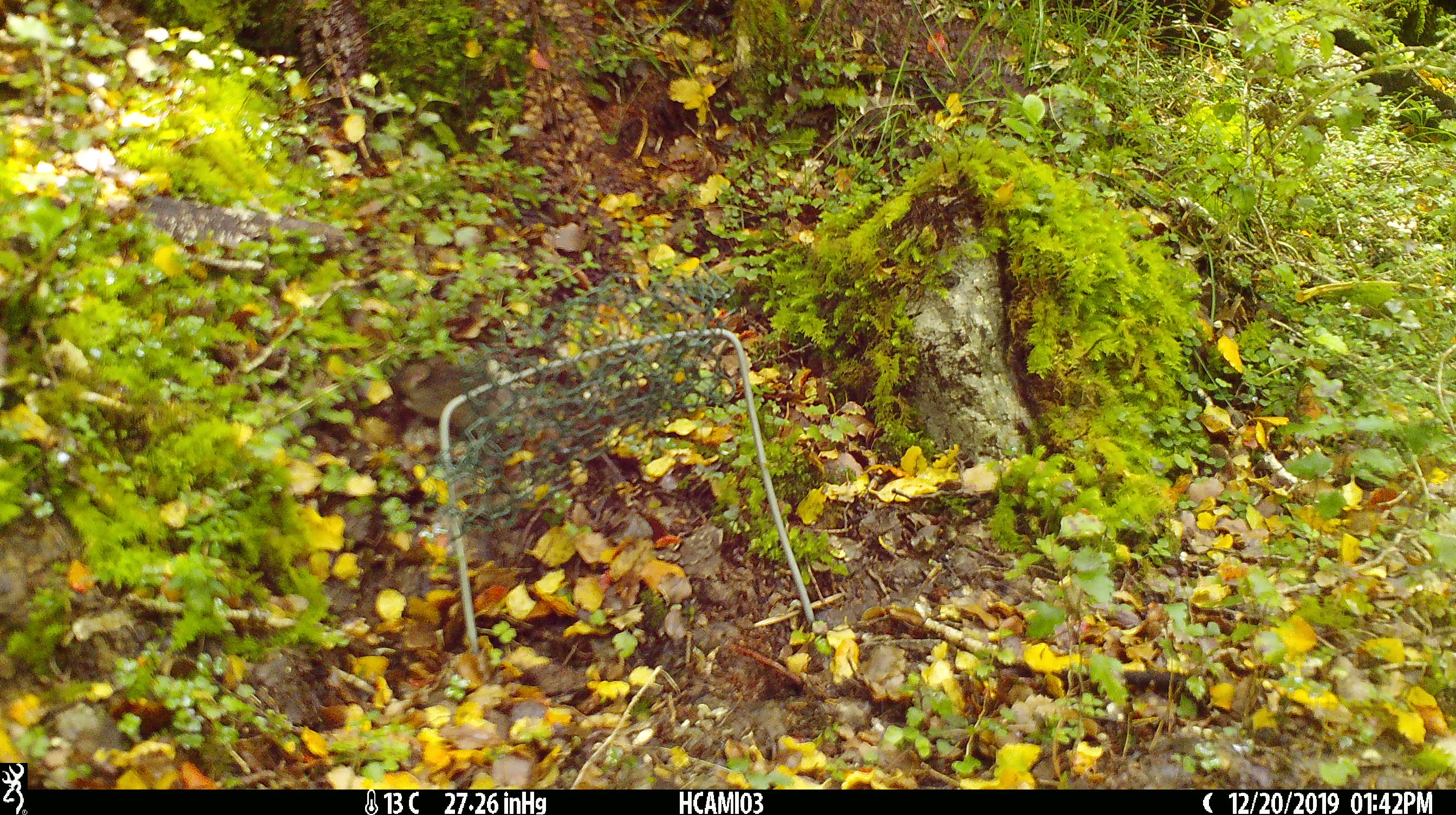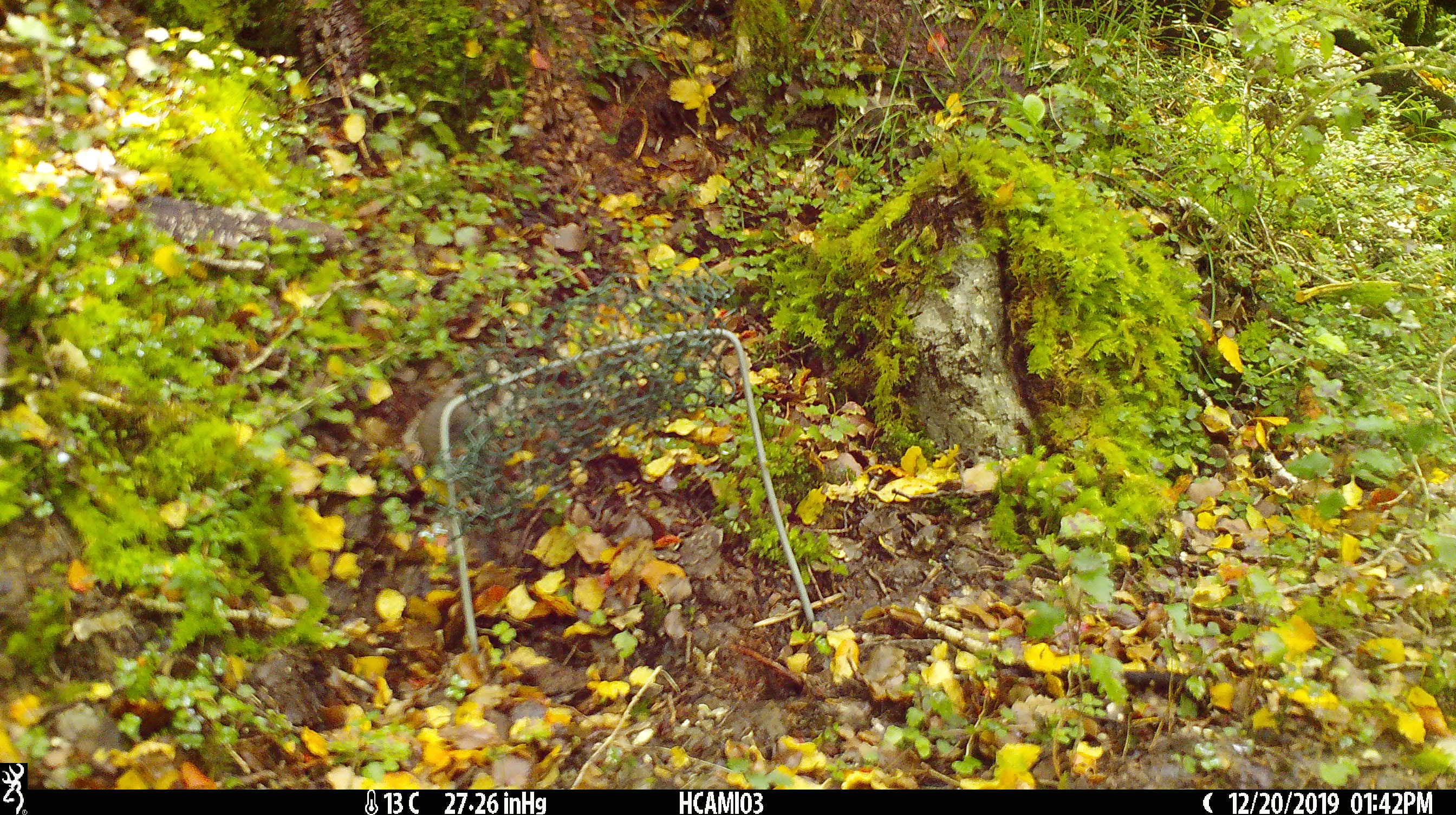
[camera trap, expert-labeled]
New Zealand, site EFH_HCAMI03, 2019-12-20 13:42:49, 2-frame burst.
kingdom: Animalia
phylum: Chordata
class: Mammalia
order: Rodentia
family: Muridae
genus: Mus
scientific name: Mus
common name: mouse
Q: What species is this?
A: Mouse (Mus).